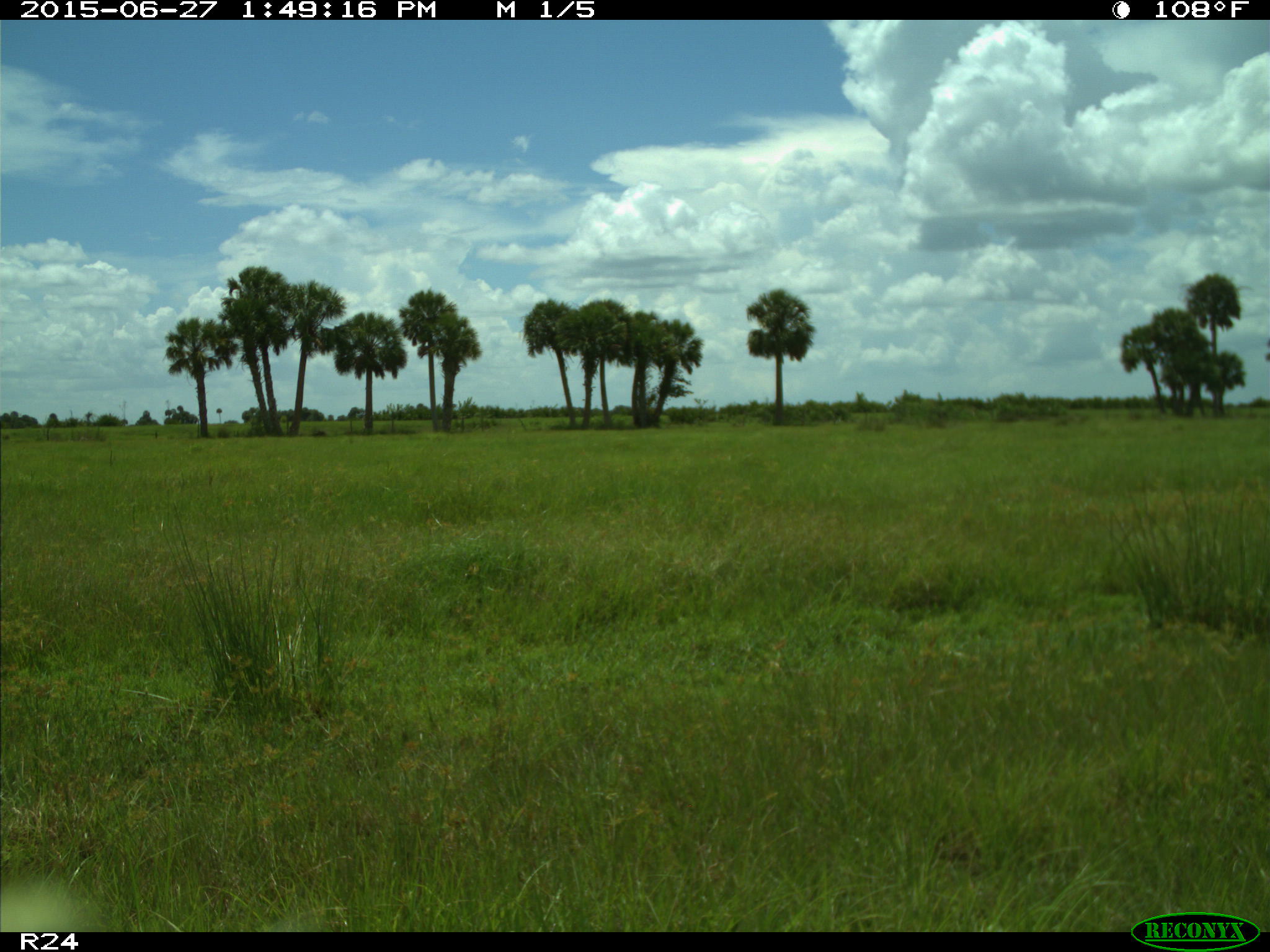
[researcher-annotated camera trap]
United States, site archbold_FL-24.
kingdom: Animalia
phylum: Chordata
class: Mammalia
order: Artiodactyla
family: Bovidae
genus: Bos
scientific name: Bos taurus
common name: domestic cow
Bos taurus (domestic cow).